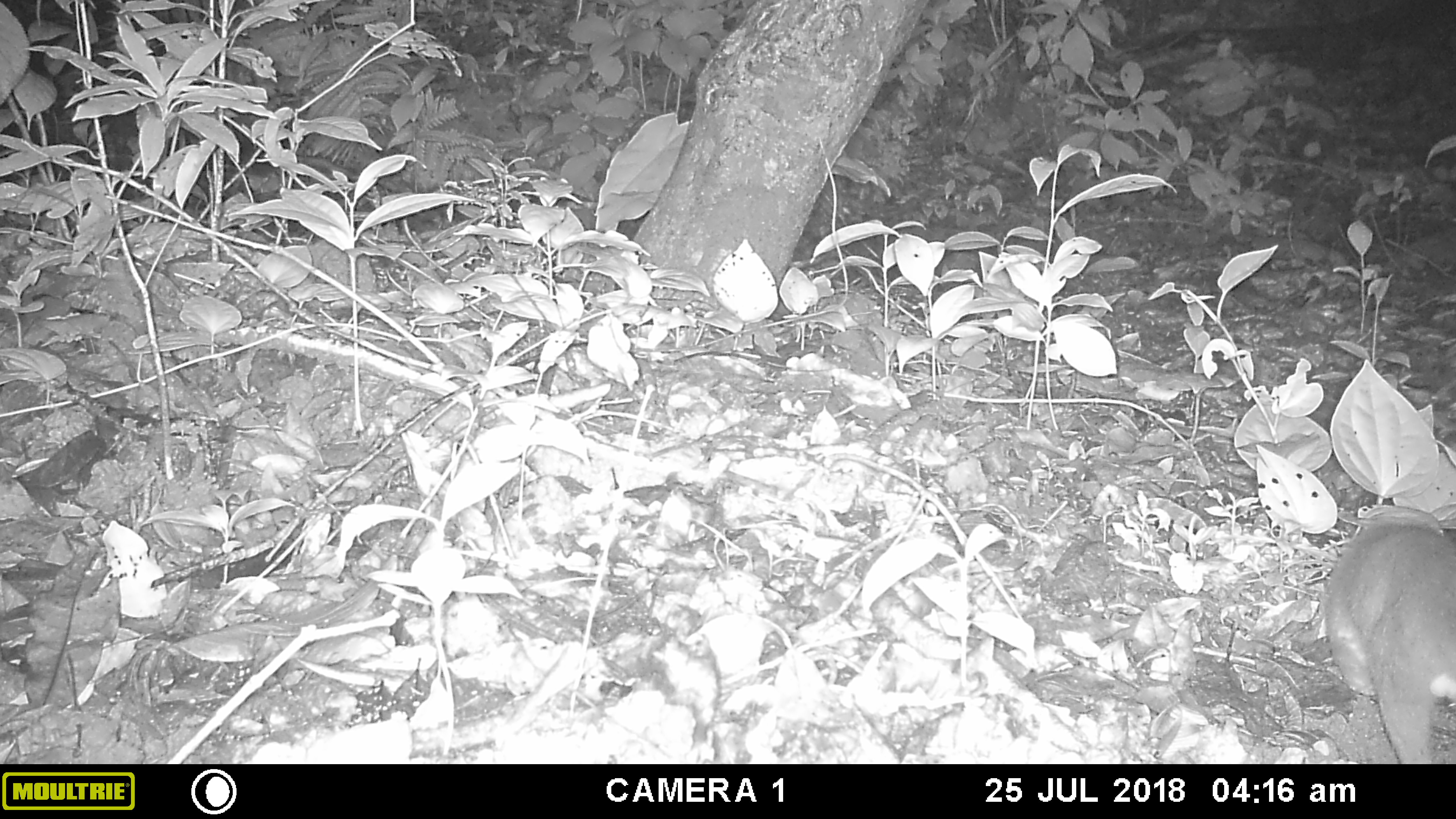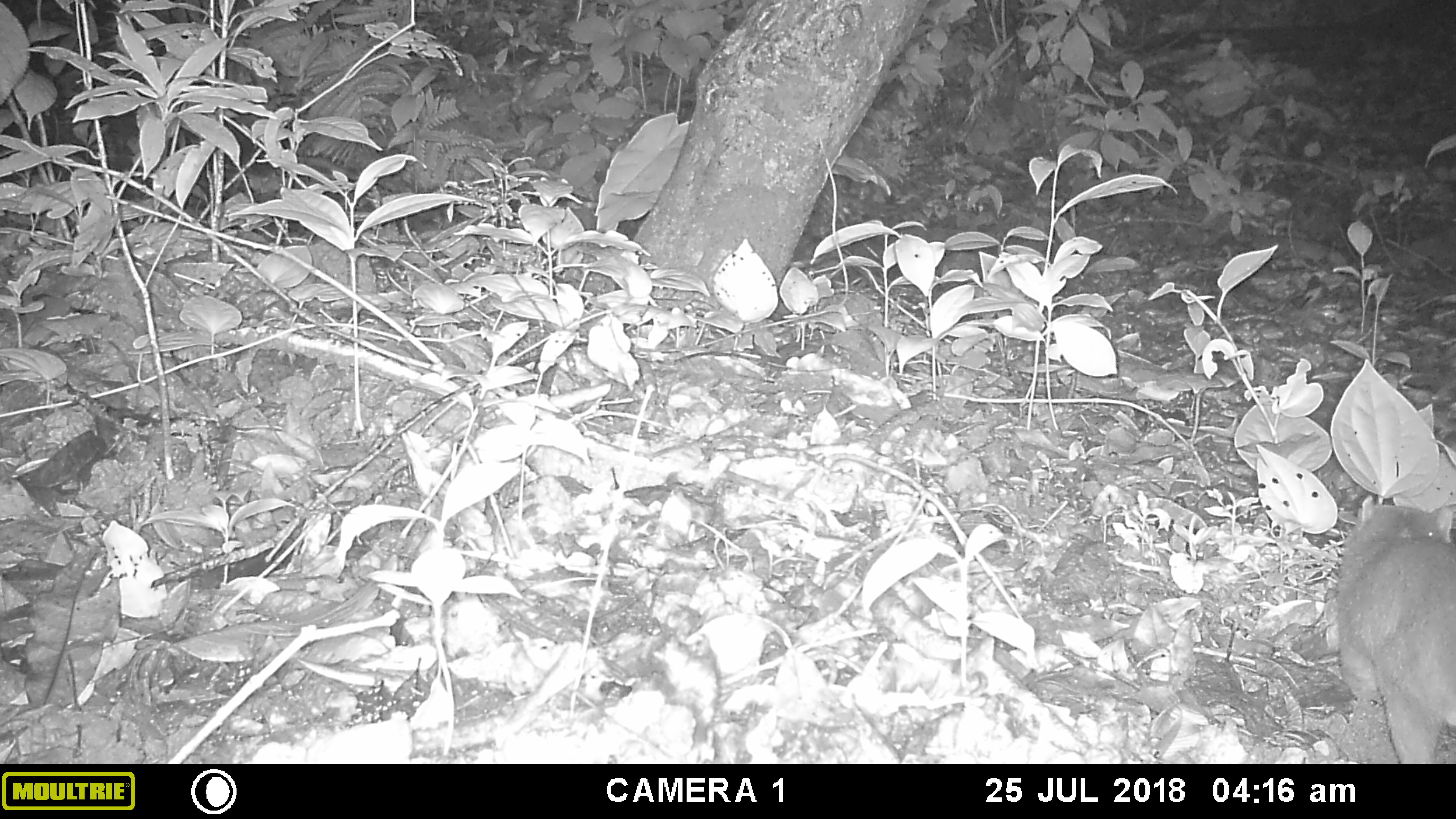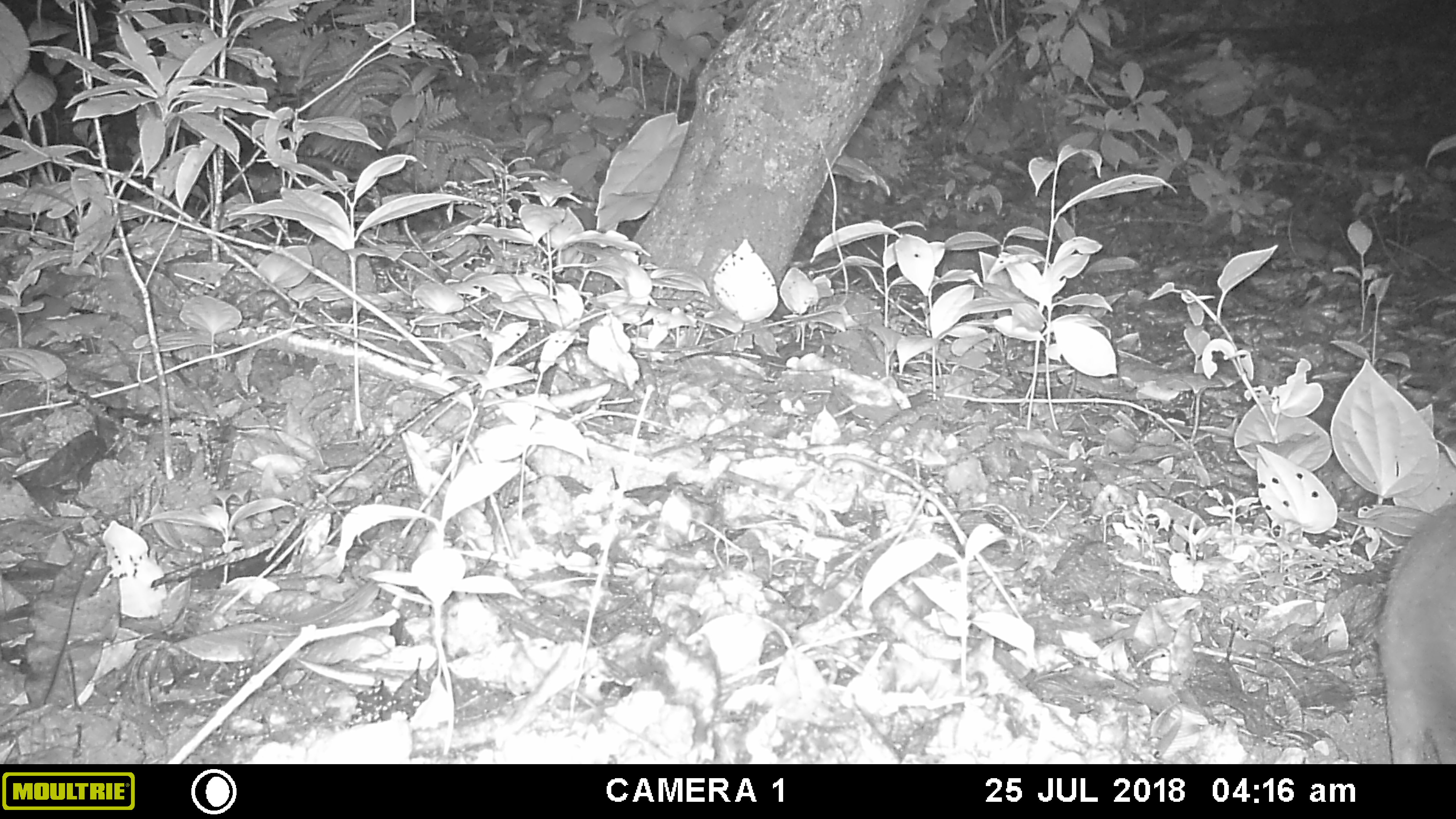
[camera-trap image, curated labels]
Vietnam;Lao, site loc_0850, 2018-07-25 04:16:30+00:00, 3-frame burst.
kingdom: Animalia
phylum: Chordata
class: Mammalia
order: Carnivora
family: Mustelidae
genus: Melogale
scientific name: Melogale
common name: ferret badger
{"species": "ferret badger (Melogale)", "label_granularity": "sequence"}